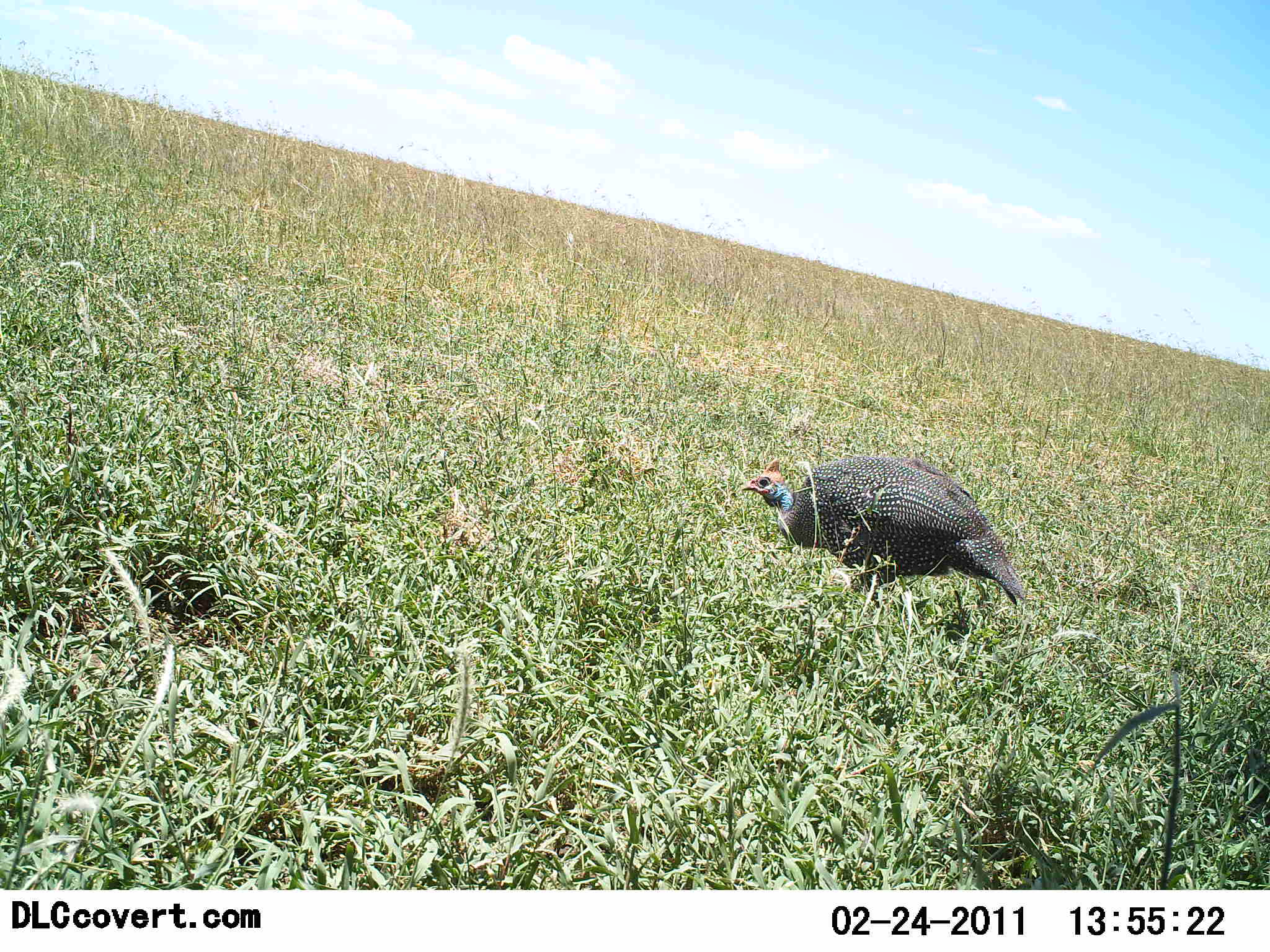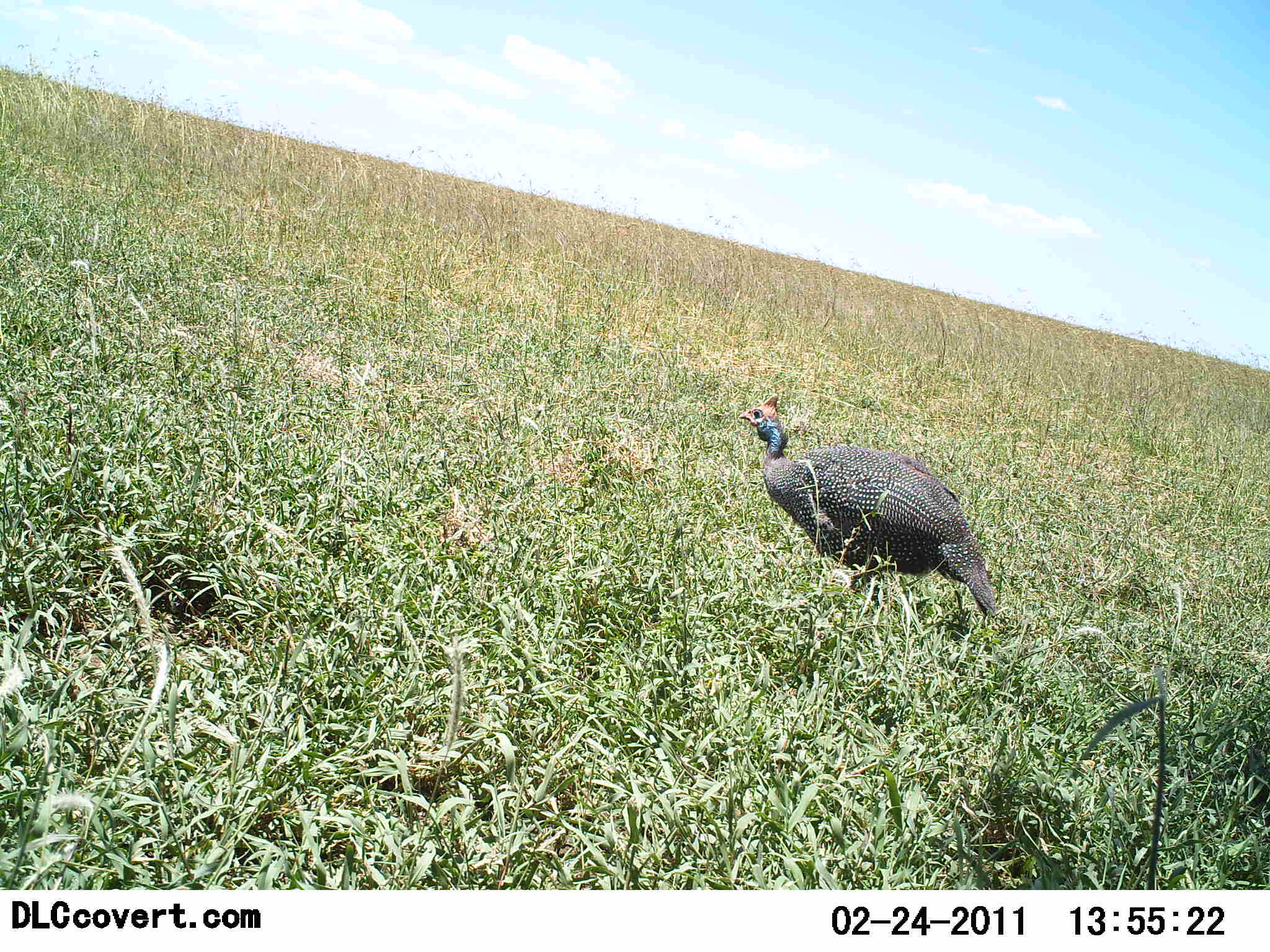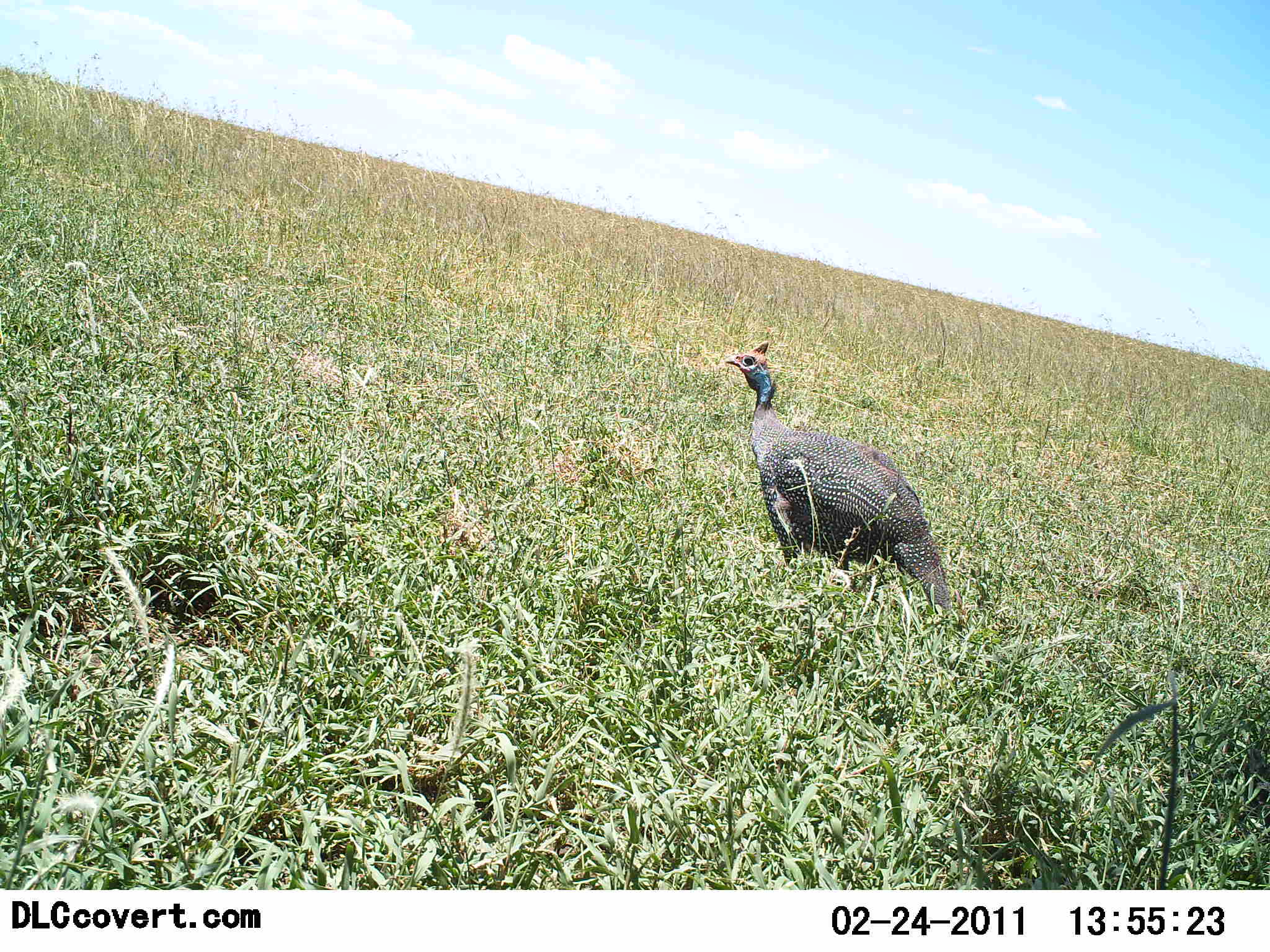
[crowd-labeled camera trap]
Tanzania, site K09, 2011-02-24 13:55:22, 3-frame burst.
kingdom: Animalia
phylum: Chordata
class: Aves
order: Galliformes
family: Numididae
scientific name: Numididae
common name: guinea fowl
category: guineafowl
Guineafowl (guinea fowl) (Numididae), count 1. Behavior (volunteer vote fractions): standing 45%, resting 0%, moving 45%, interacting 0%. Young present (vote fraction): 0%. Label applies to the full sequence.